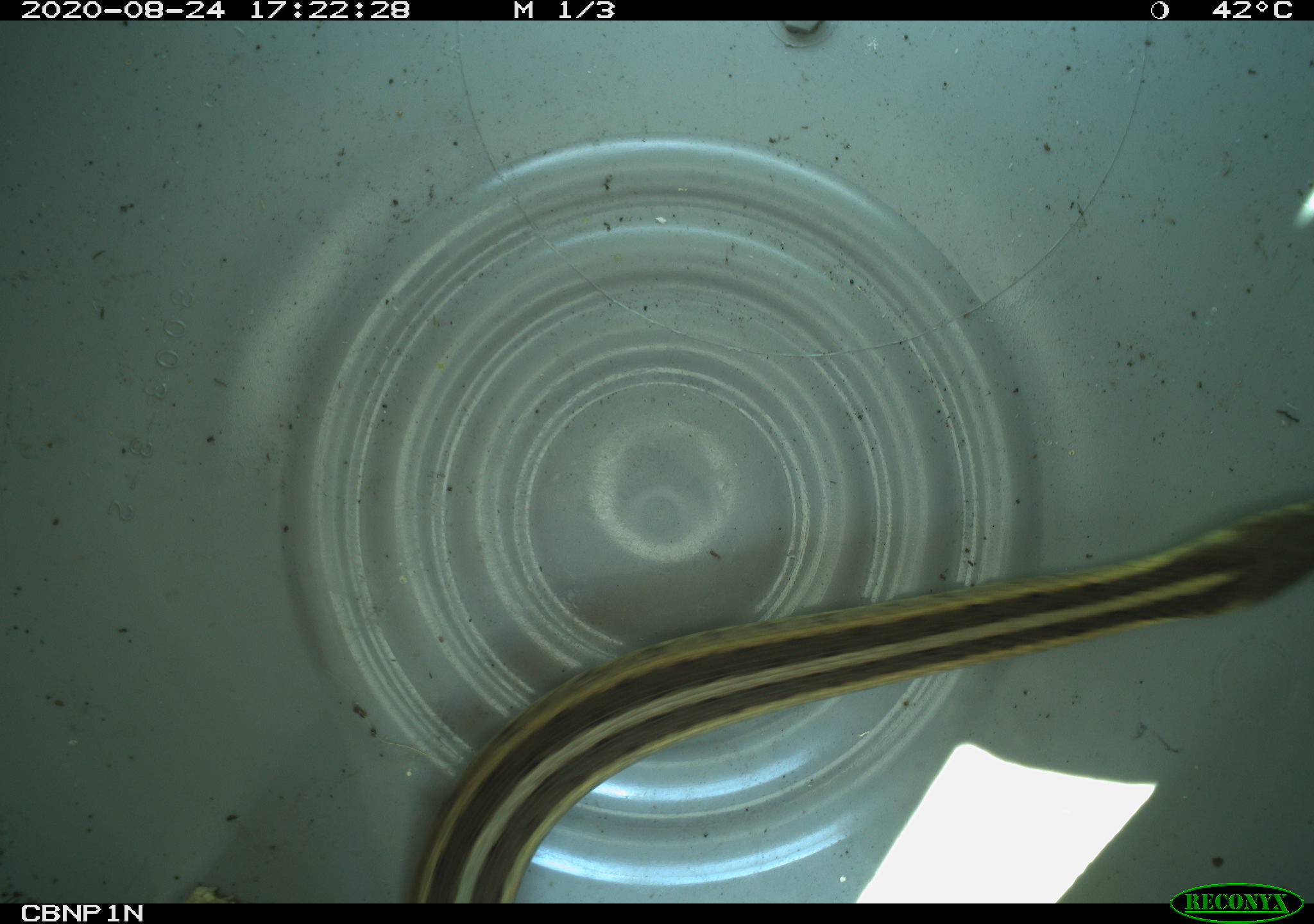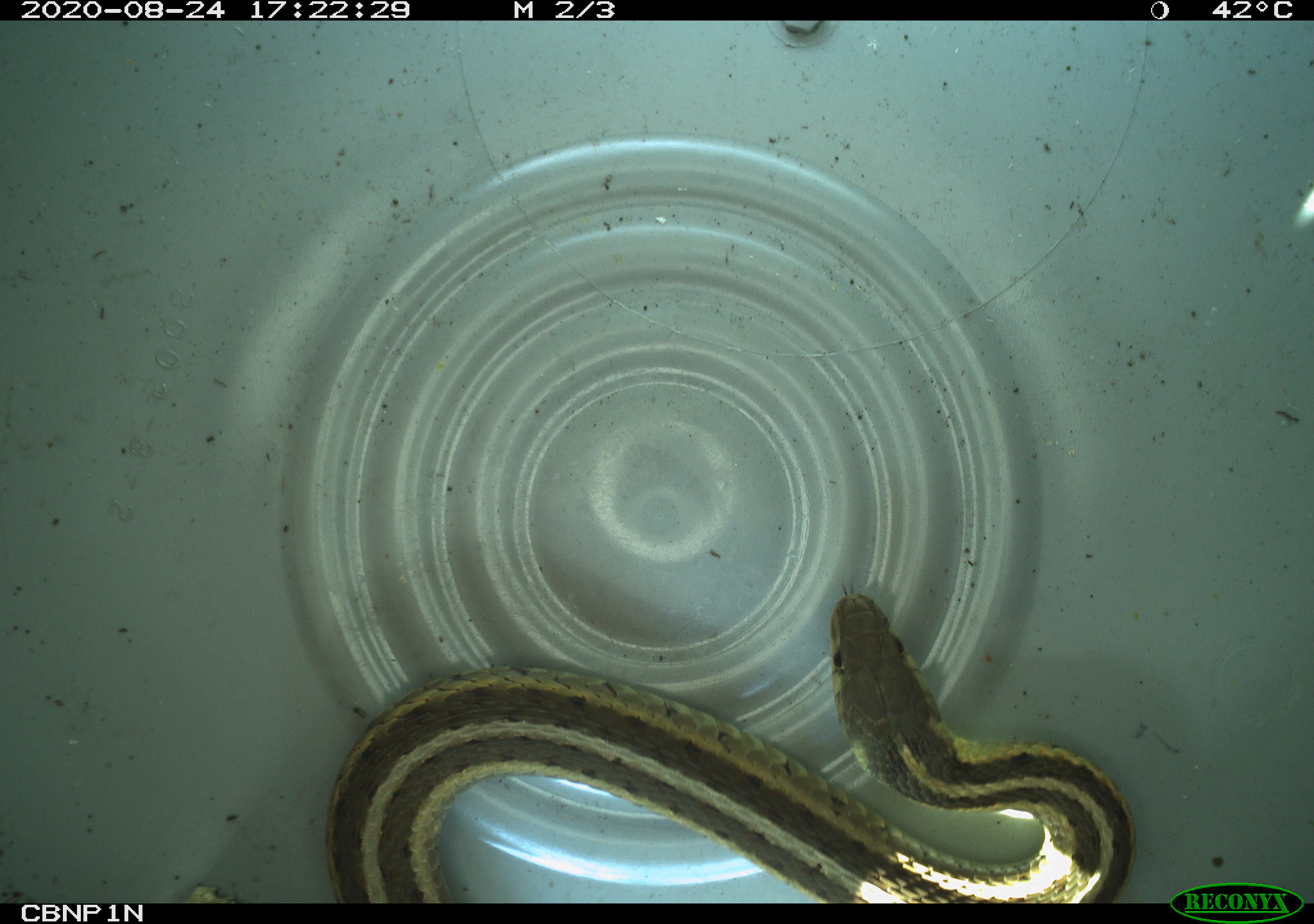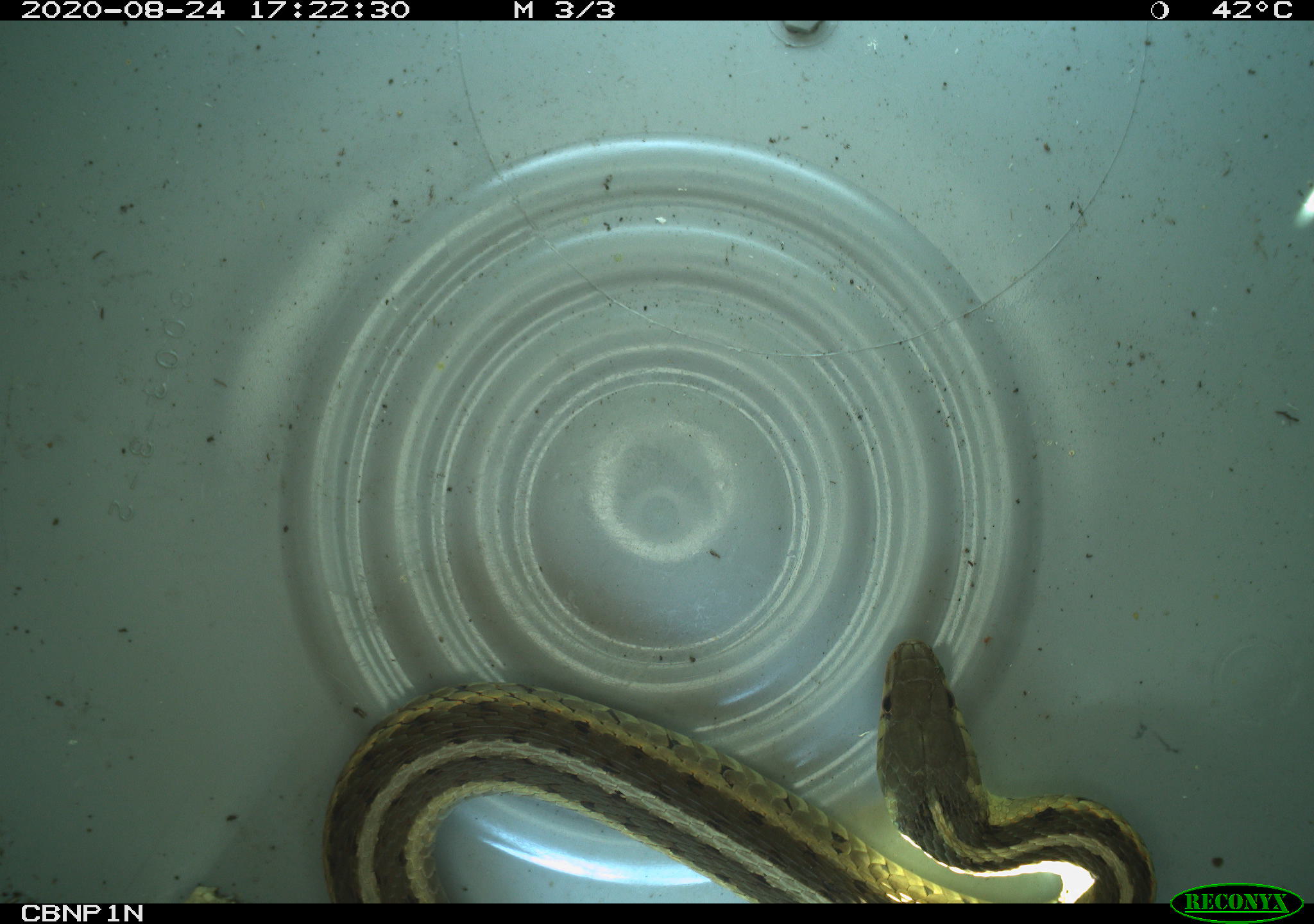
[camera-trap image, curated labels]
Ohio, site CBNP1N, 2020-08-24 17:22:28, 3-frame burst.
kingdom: Animalia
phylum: Chordata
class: Reptilia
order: Squamata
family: Colubridae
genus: Thamnophis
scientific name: Thamnophis sirtalis sirtalis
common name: eastern gartersnake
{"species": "eastern gartersnake (Thamnophis sirtalis sirtalis)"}